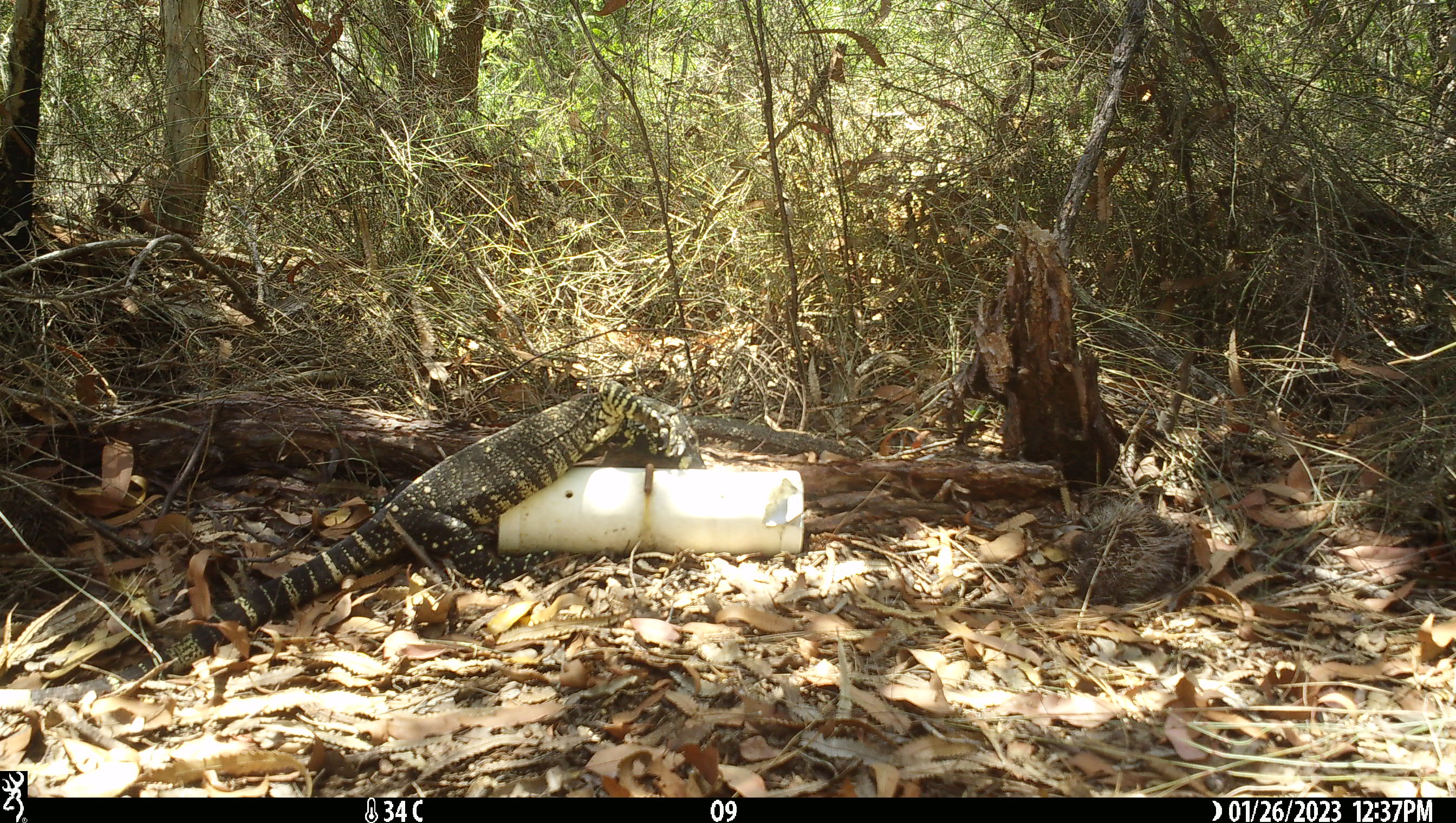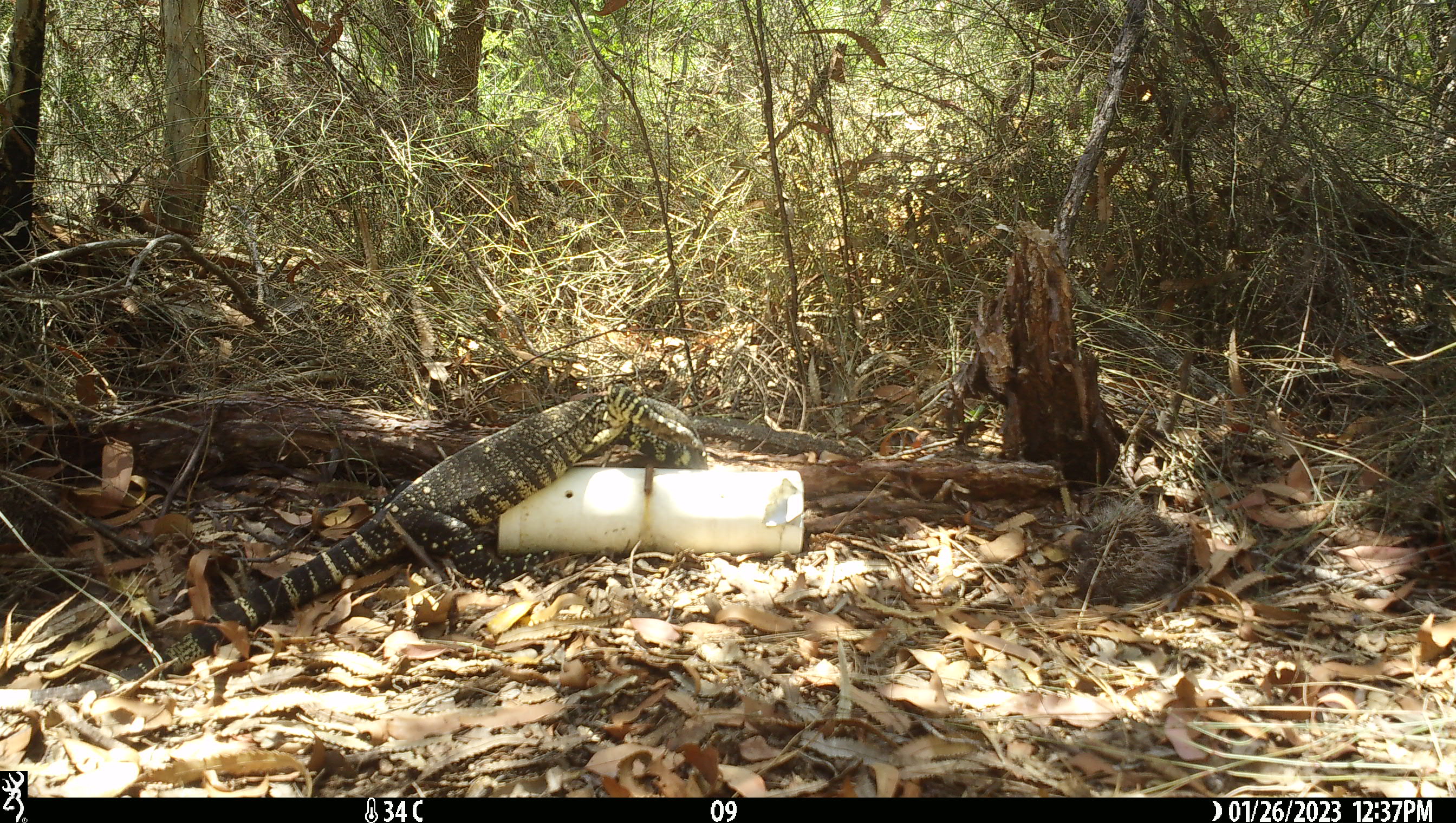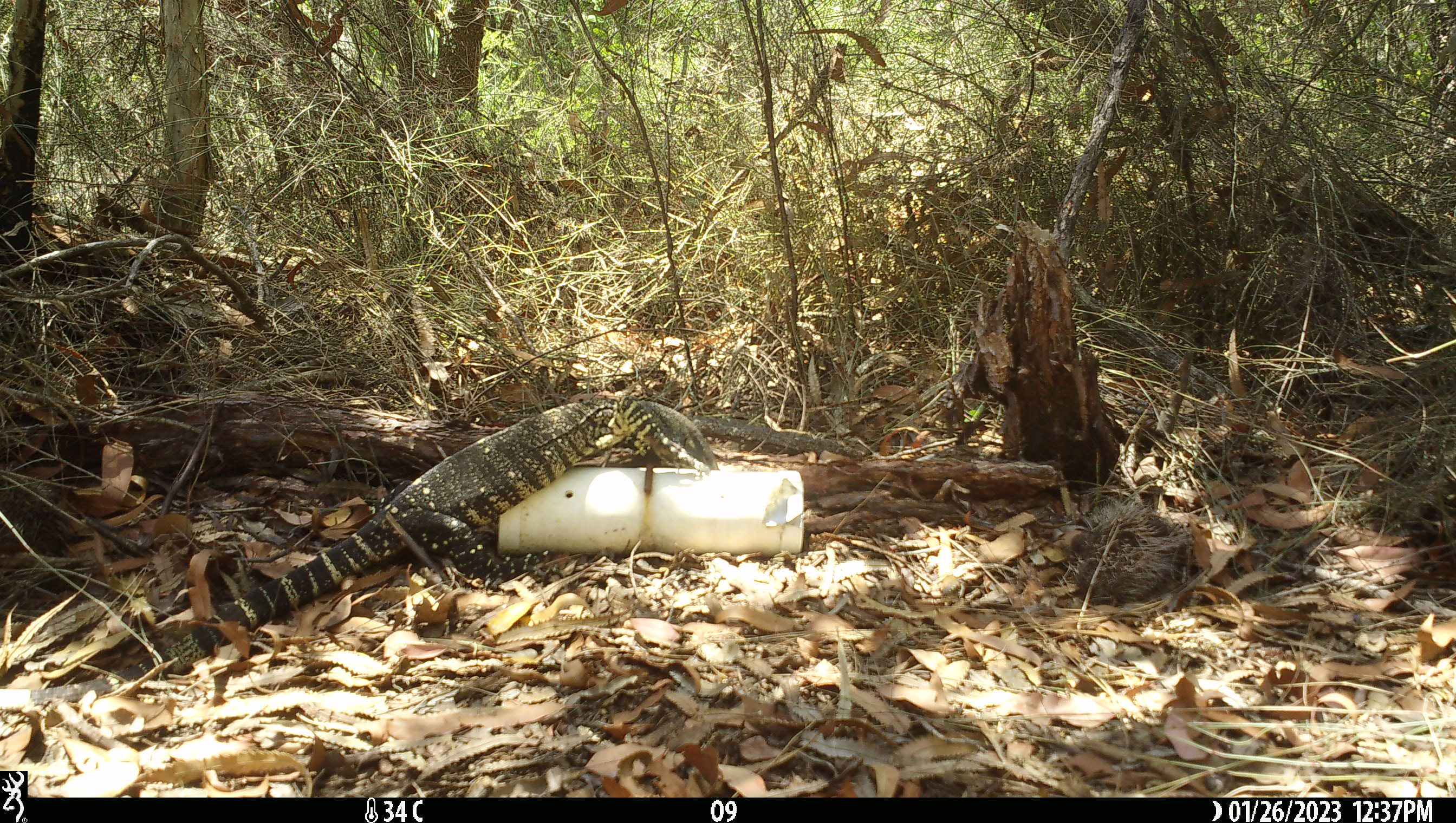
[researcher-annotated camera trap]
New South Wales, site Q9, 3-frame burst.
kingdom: Animalia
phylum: Chordata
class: Reptilia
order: Squamata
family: Varanidae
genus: Varanus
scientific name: Varanus varius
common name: lace monitor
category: goanna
Goanna (lace monitor) (Varanus varius).